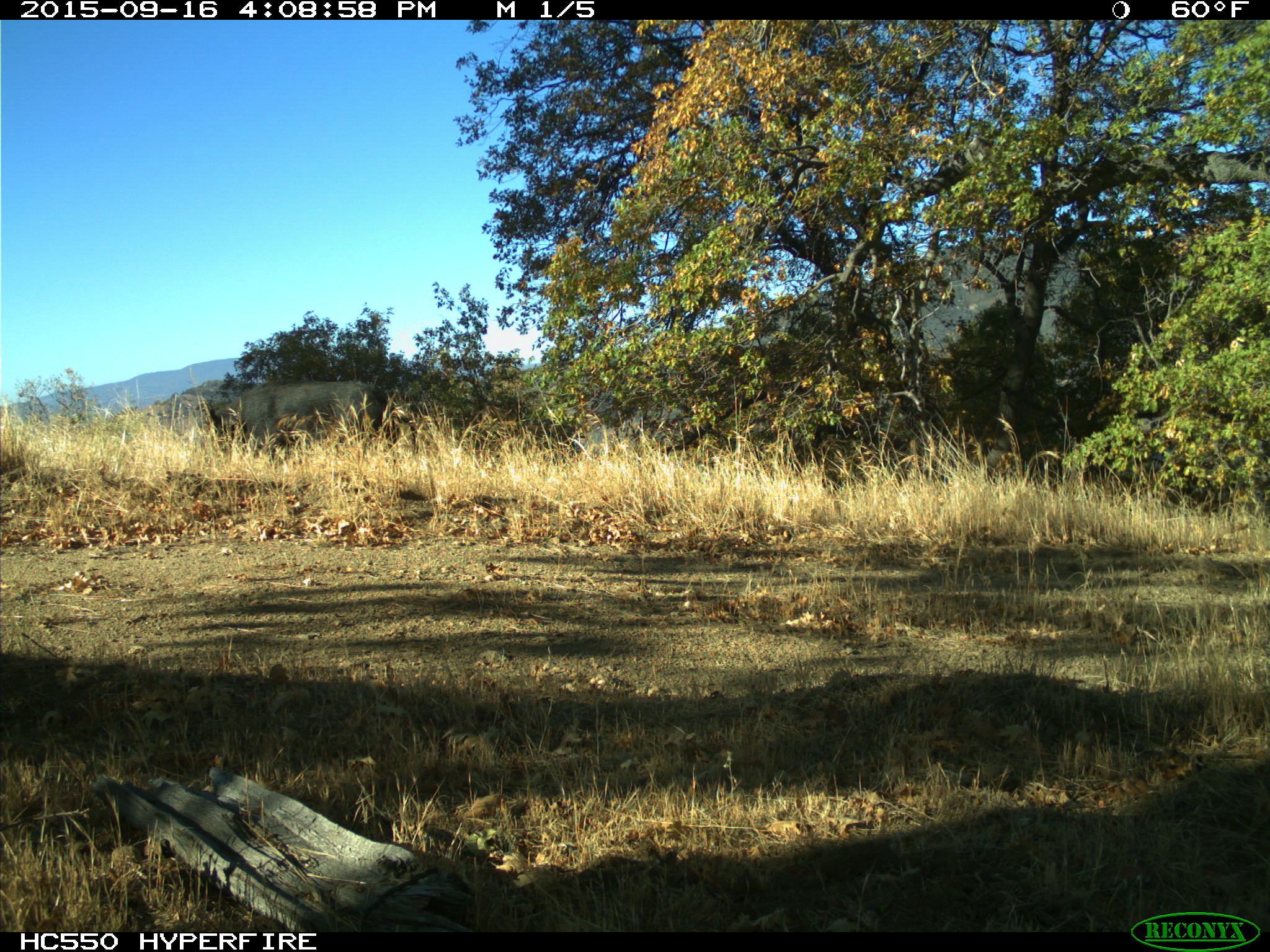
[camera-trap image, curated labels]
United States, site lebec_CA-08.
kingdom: Animalia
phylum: Chordata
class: Mammalia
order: Artiodactyla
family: Suidae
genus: Sus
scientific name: Sus scrofa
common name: wild boar